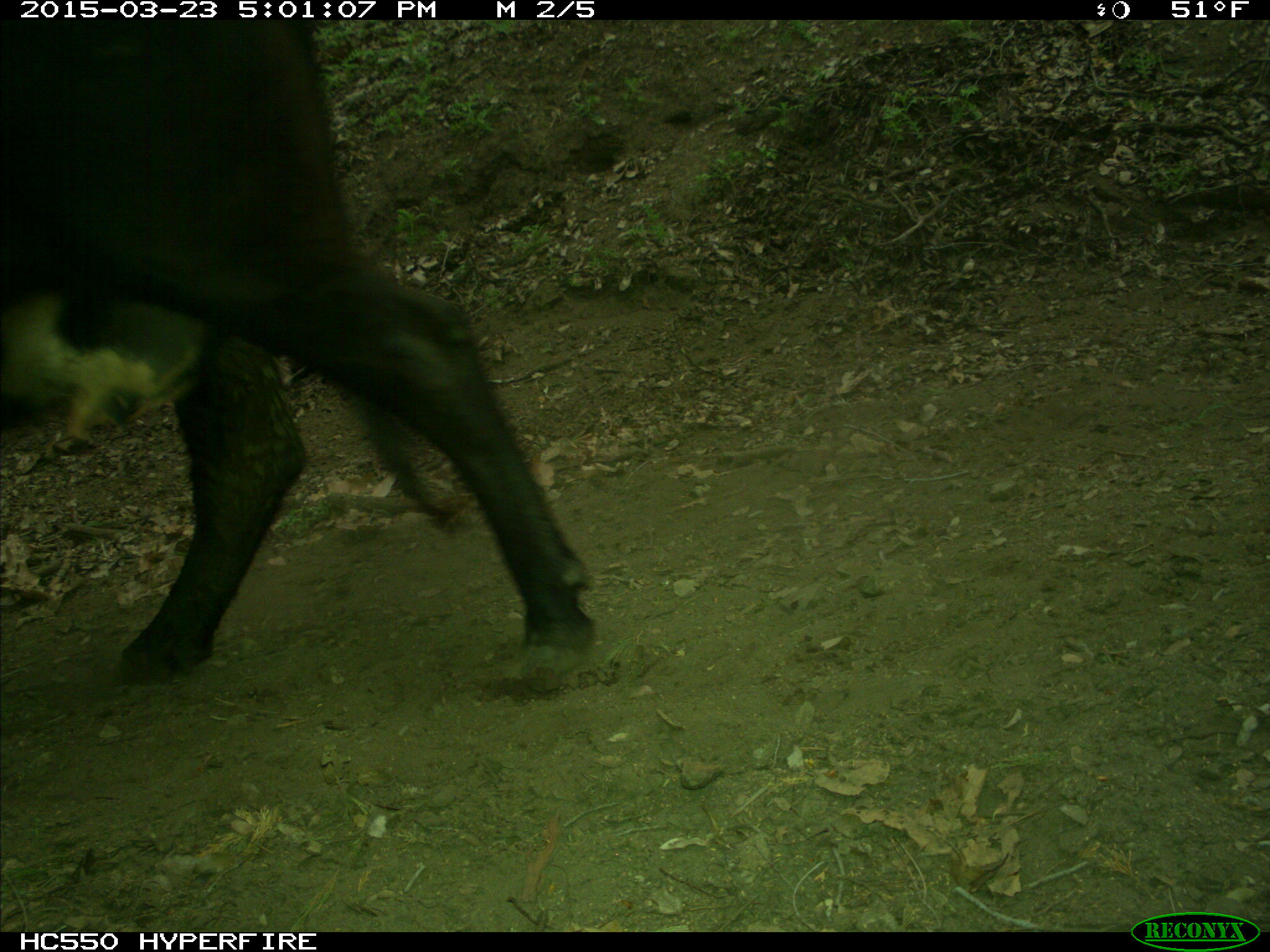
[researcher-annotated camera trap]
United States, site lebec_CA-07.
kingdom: Animalia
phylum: Chordata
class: Mammalia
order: Artiodactyla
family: Bovidae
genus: Bos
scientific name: Bos taurus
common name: domestic cow